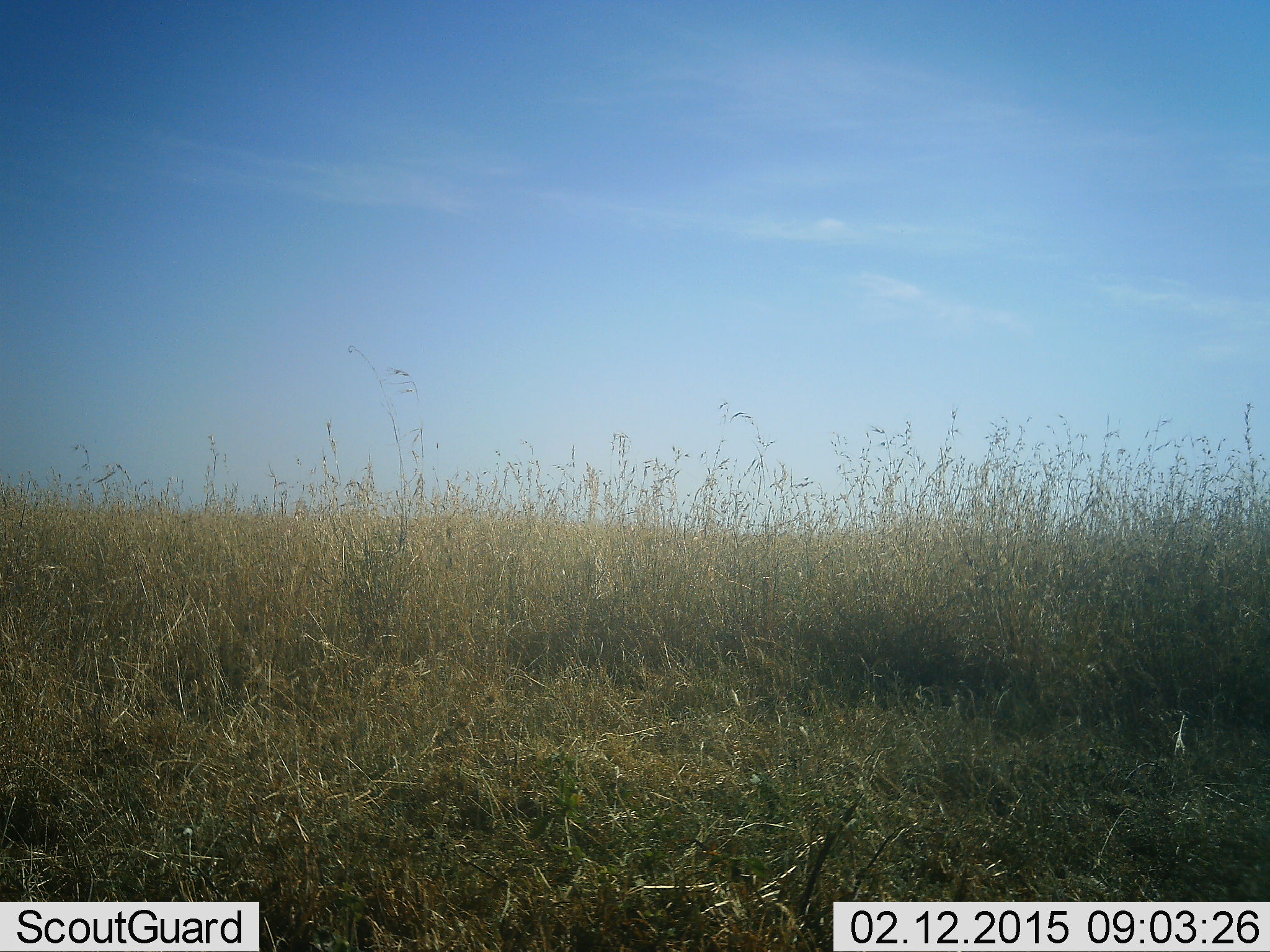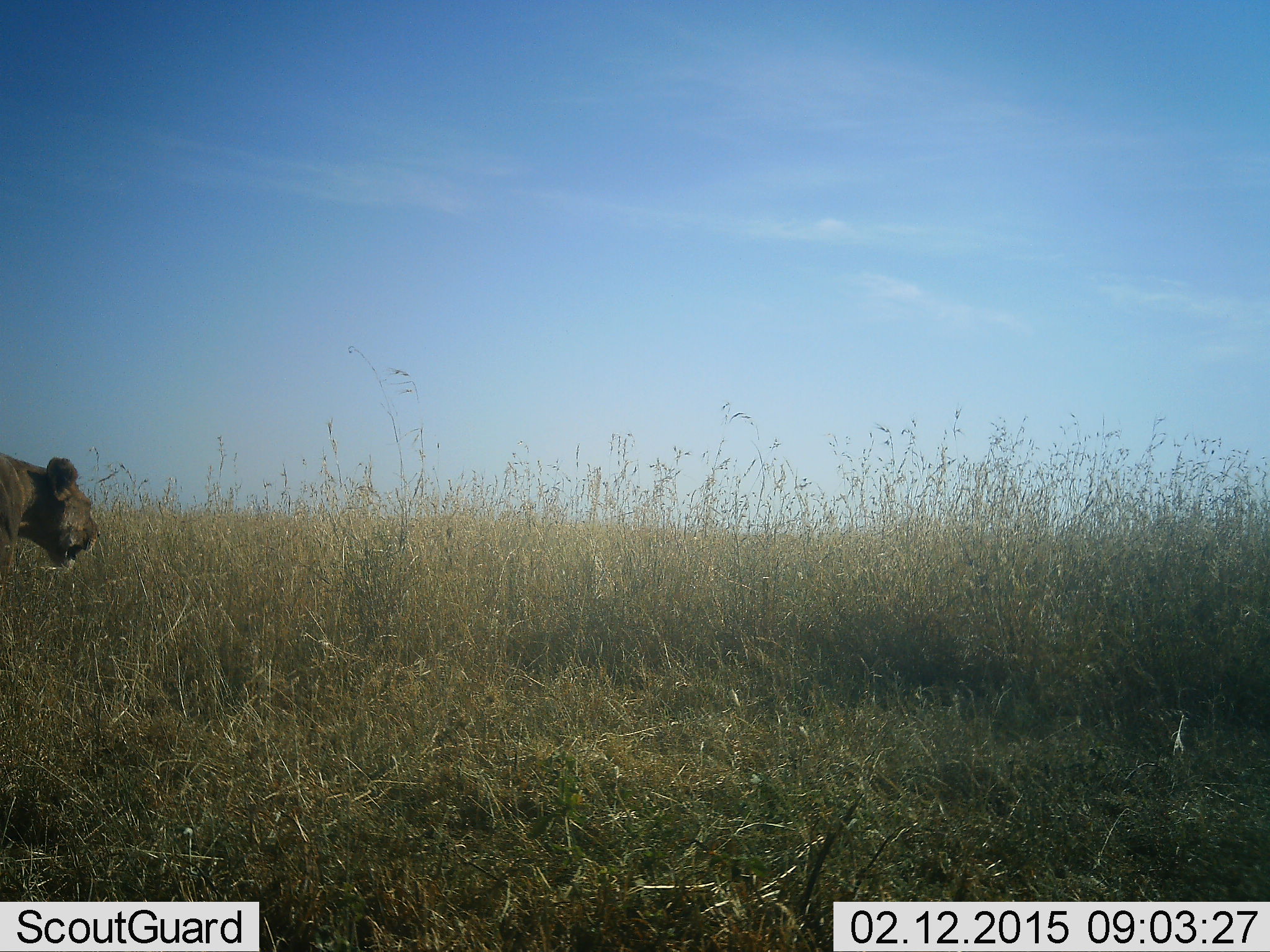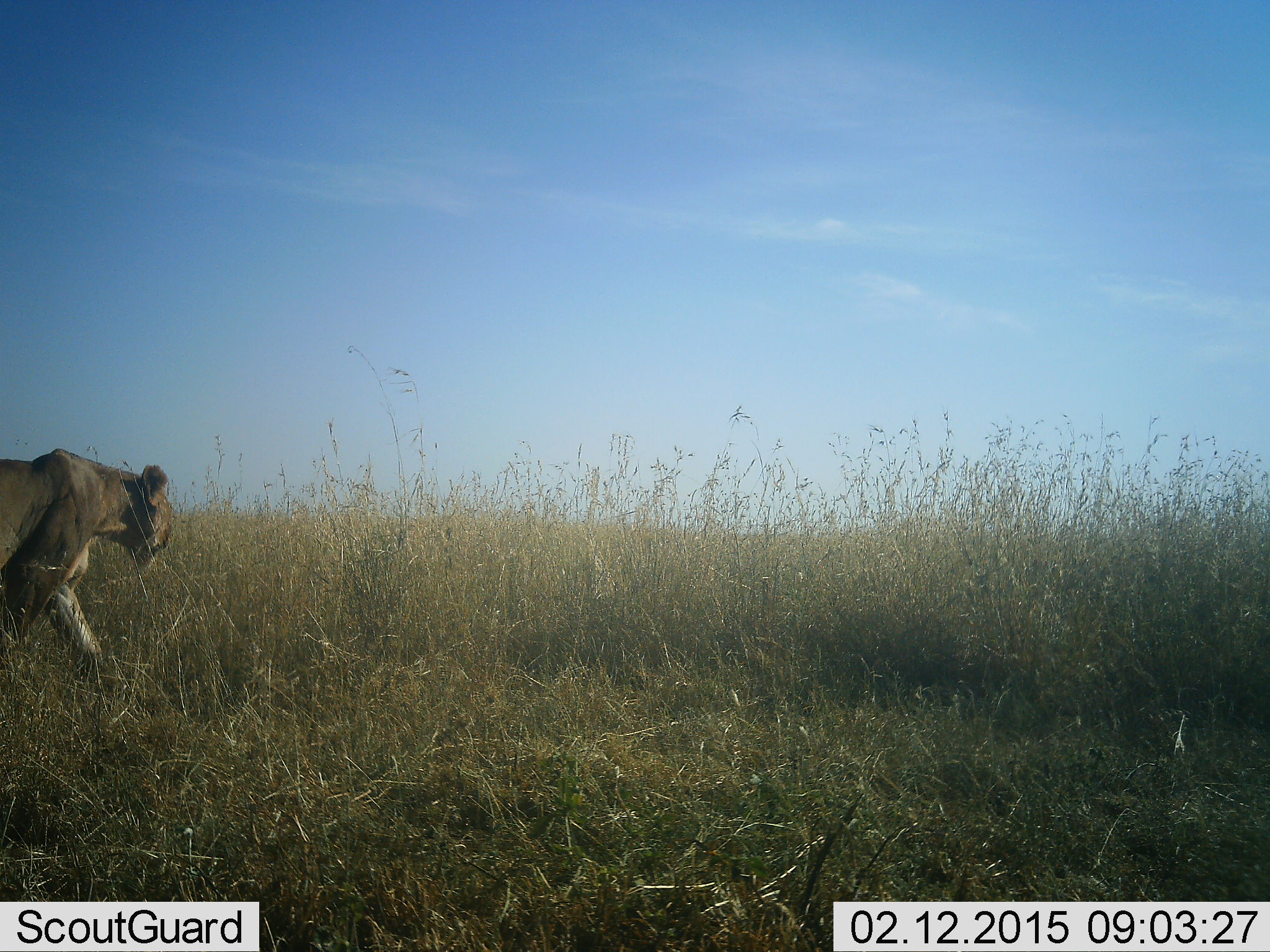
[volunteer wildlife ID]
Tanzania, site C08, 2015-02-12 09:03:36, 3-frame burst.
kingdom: Animalia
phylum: Chordata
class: Mammalia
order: Carnivora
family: Felidae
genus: Panthera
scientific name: Panthera leo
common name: lion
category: lionfemale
Lionfemale (lion) (Panthera leo), count 1. Behavior (volunteer vote fractions): standing 0%, resting 0%, moving 100%, interacting 0%. Young present (vote fraction): 0%. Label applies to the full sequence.